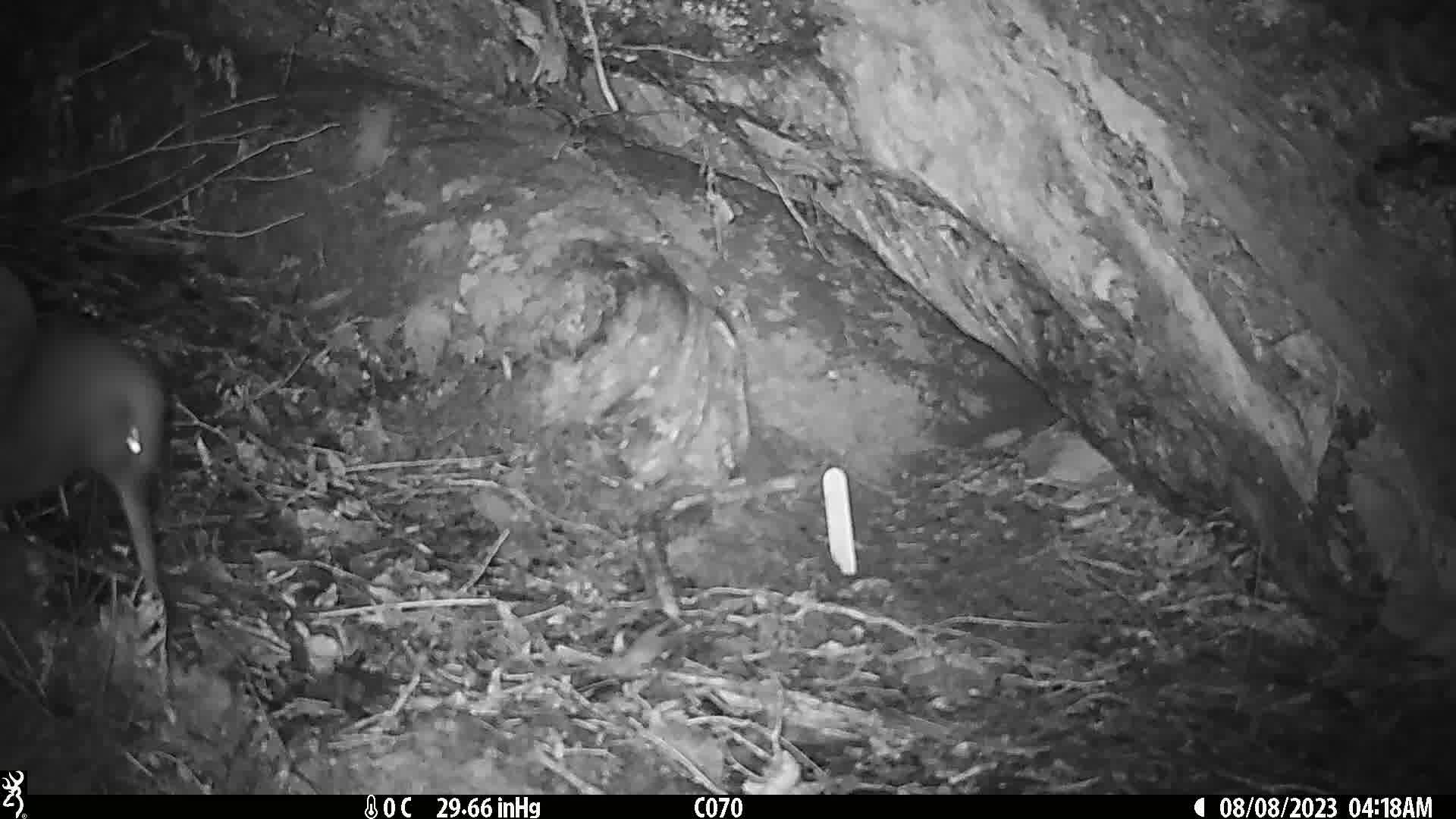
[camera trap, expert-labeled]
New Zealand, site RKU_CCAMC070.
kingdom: Animalia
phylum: Chordata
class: Aves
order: Apterygiformes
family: Apterygidae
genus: Apteryx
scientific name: Apteryx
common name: kiwi